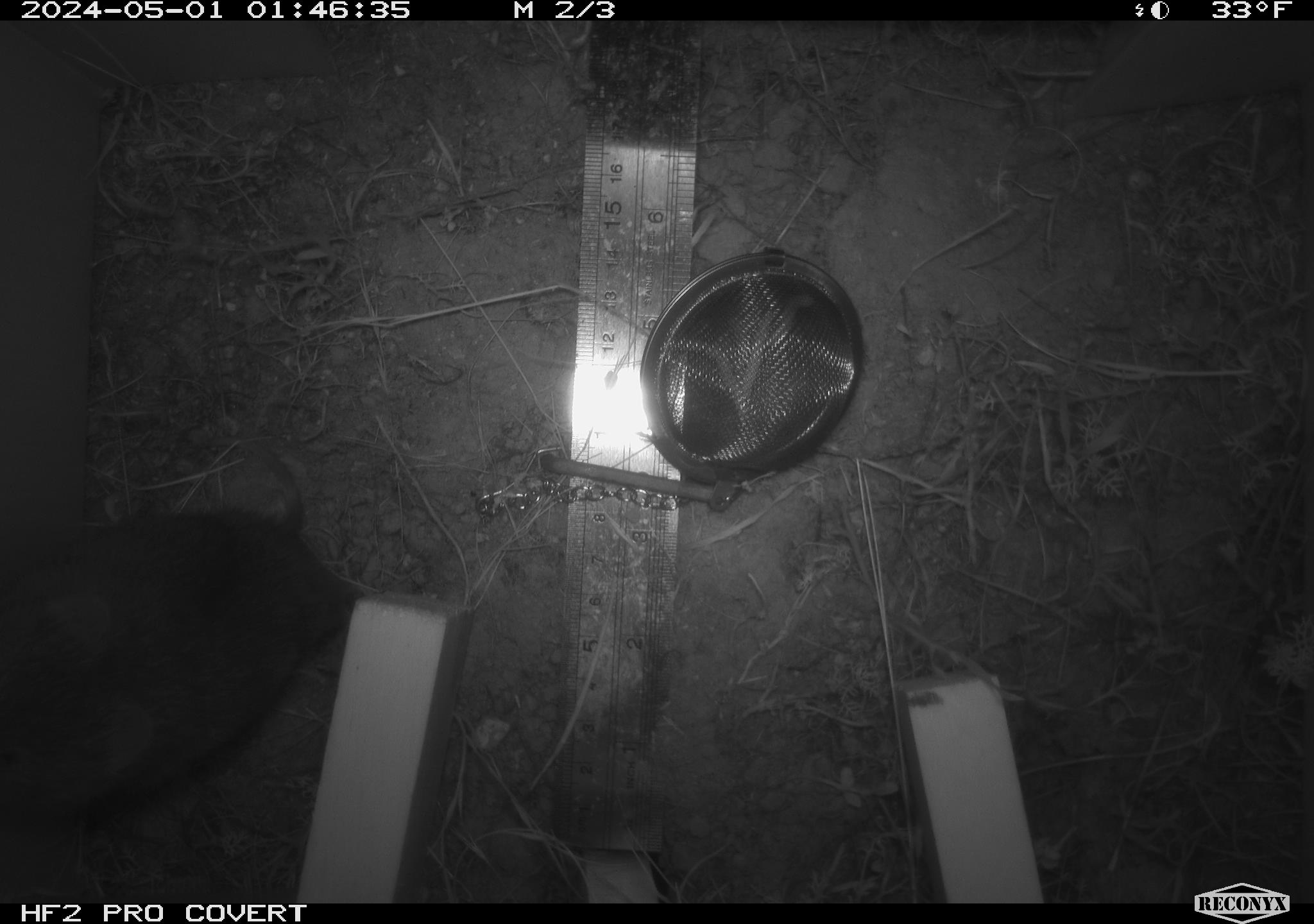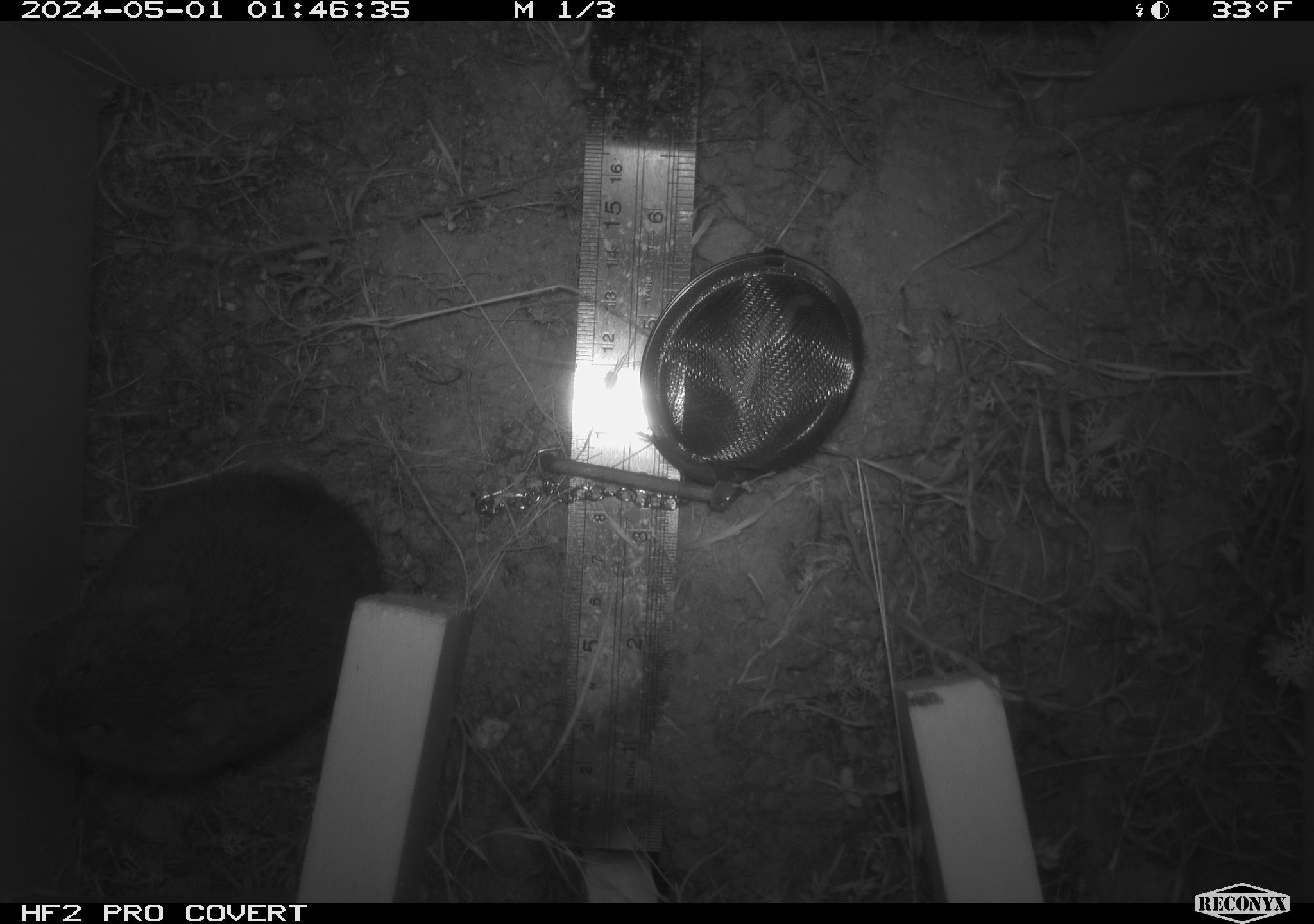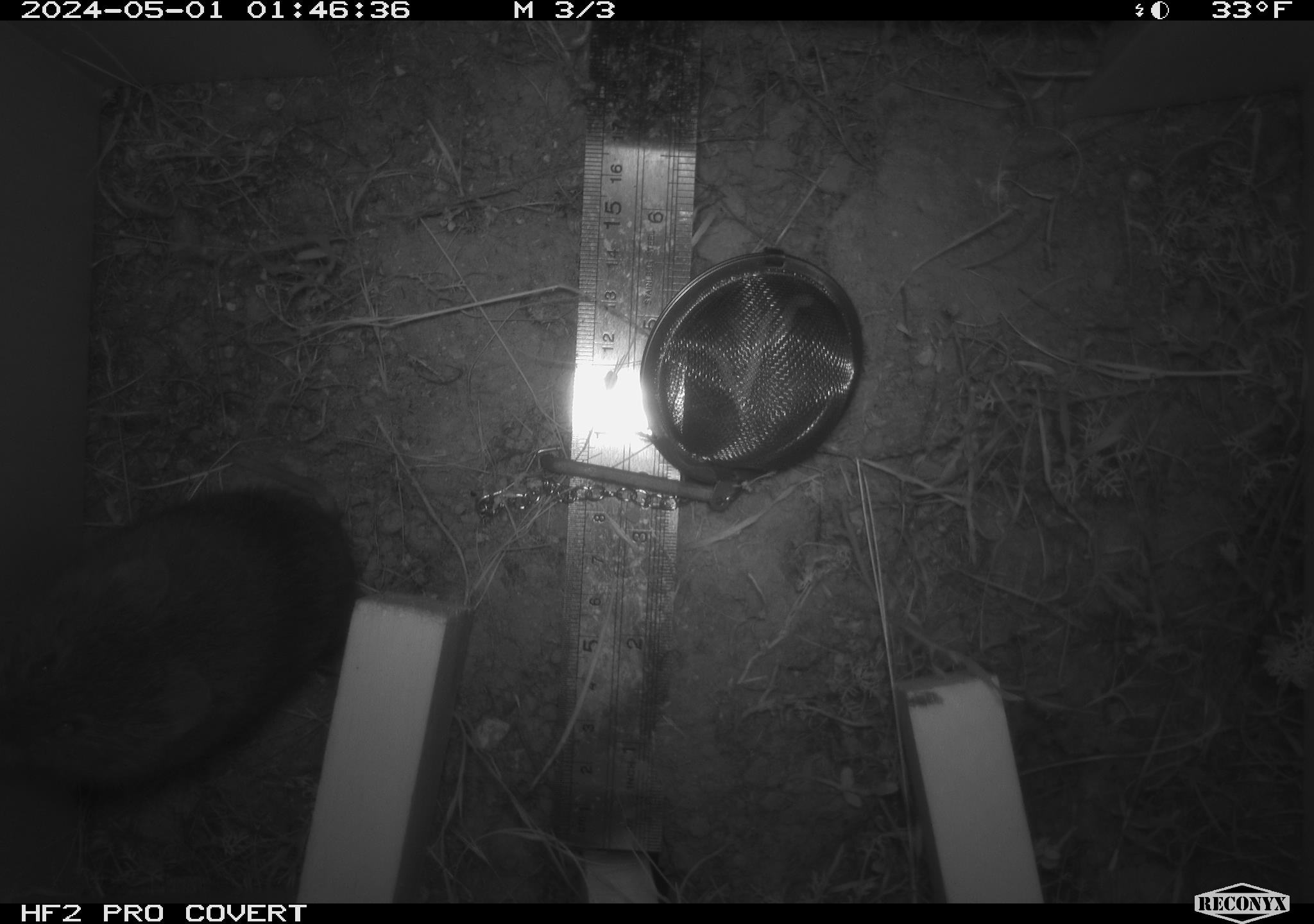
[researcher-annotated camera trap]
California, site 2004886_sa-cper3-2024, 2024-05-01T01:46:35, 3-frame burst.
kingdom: Animalia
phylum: Chordata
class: Mammalia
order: Rodentia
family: Cricetidae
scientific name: Arvicolinae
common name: voles, lemmings, and muskrats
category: arvicolinae subfamily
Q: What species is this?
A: Arvicolinae subfamily (voles, lemmings, and muskrats) (Arvicolinae).